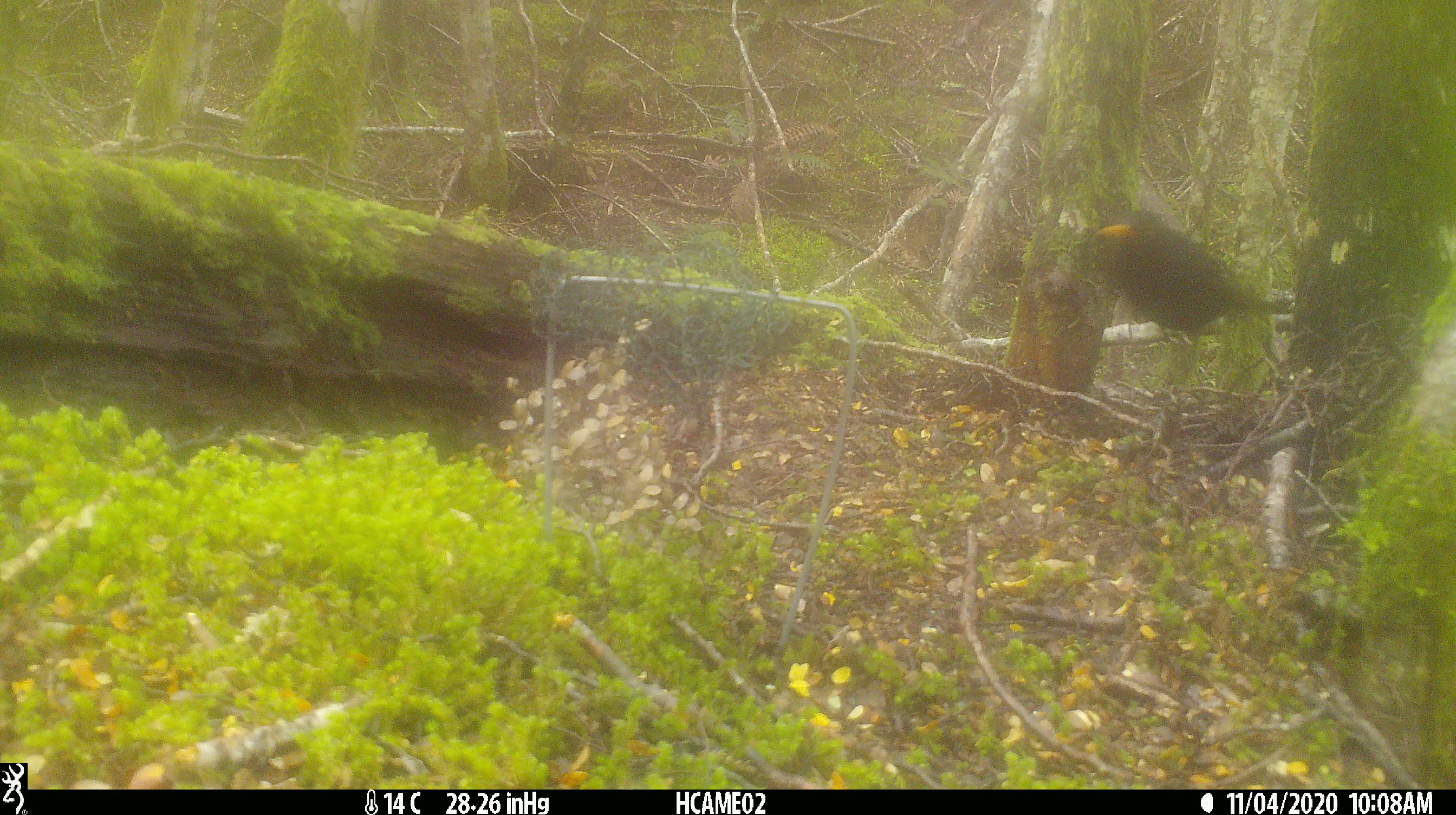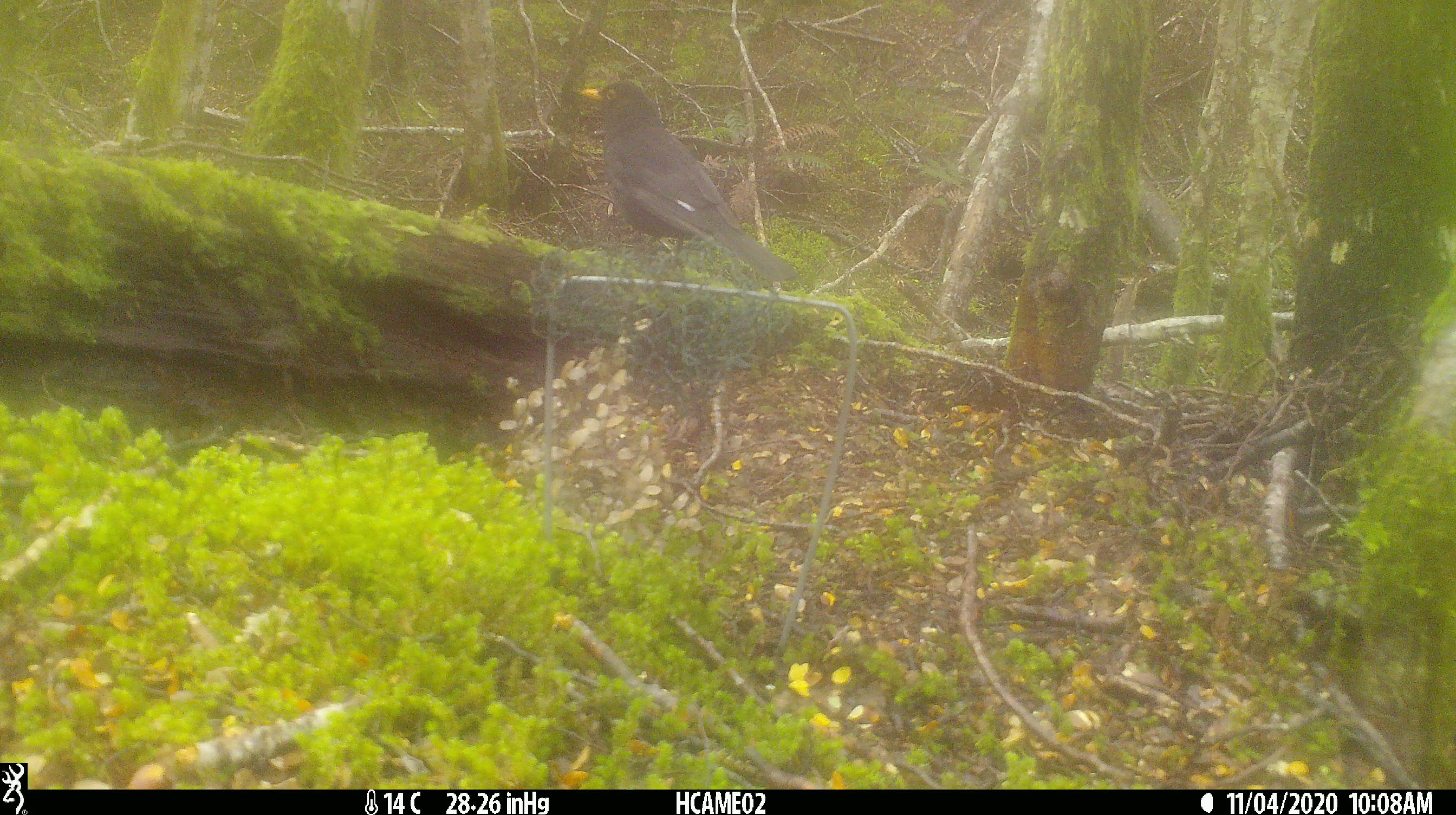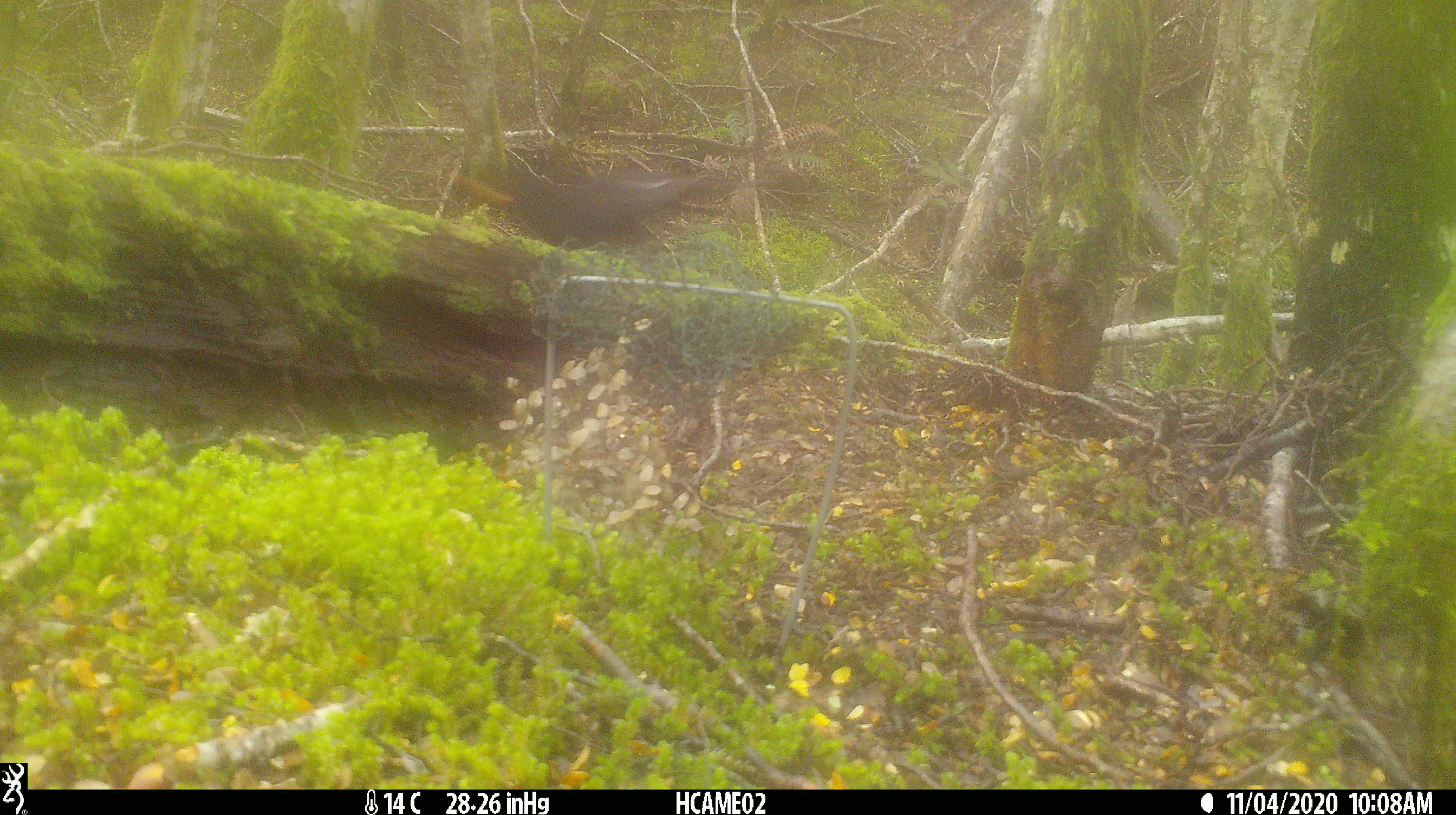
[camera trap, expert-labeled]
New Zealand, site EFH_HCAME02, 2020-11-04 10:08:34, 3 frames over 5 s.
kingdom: Animalia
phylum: Chordata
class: Aves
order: Passeriformes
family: Turdidae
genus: Turdus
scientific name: Turdus merula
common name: eurasian blackbird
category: blackbird